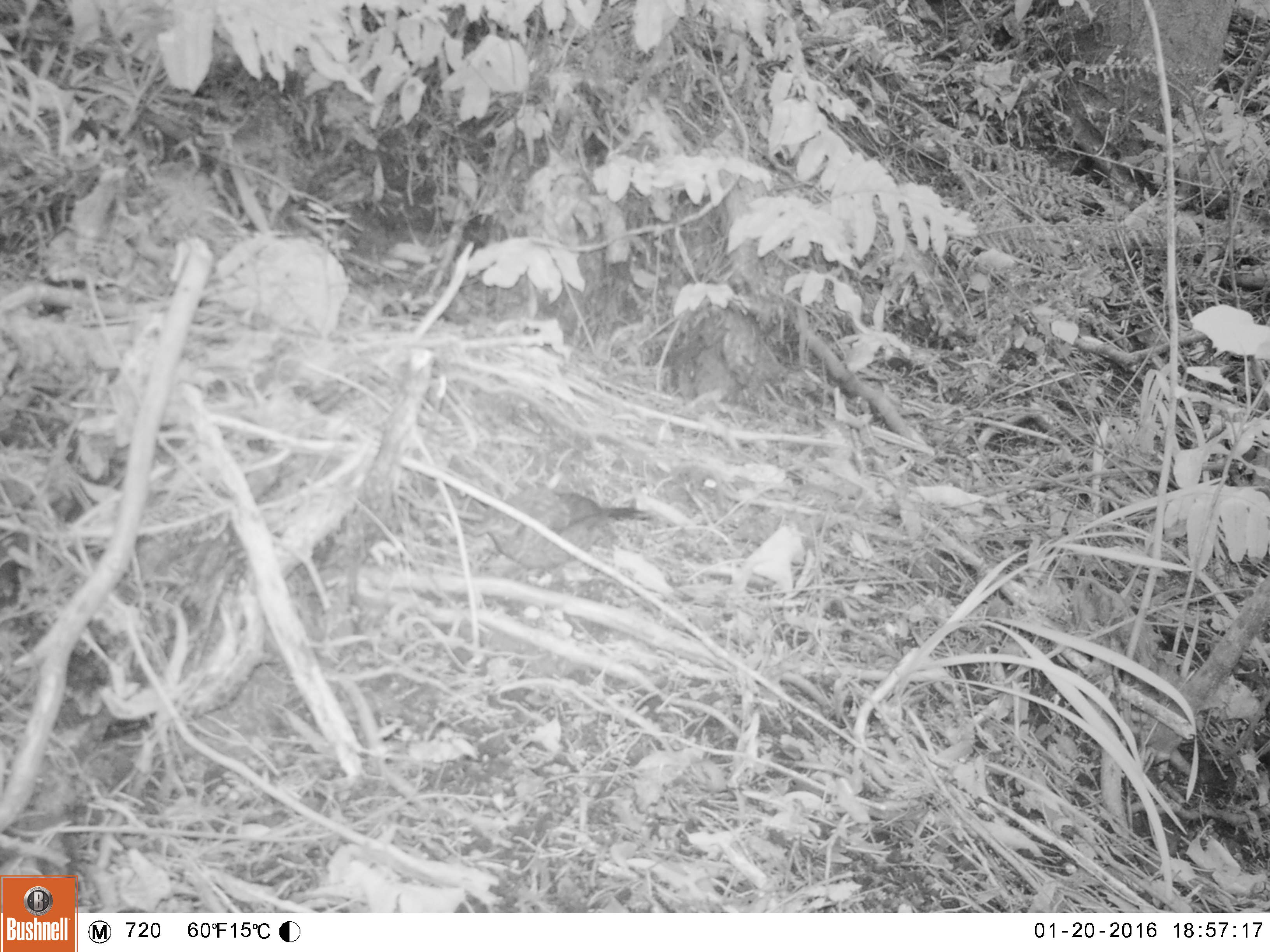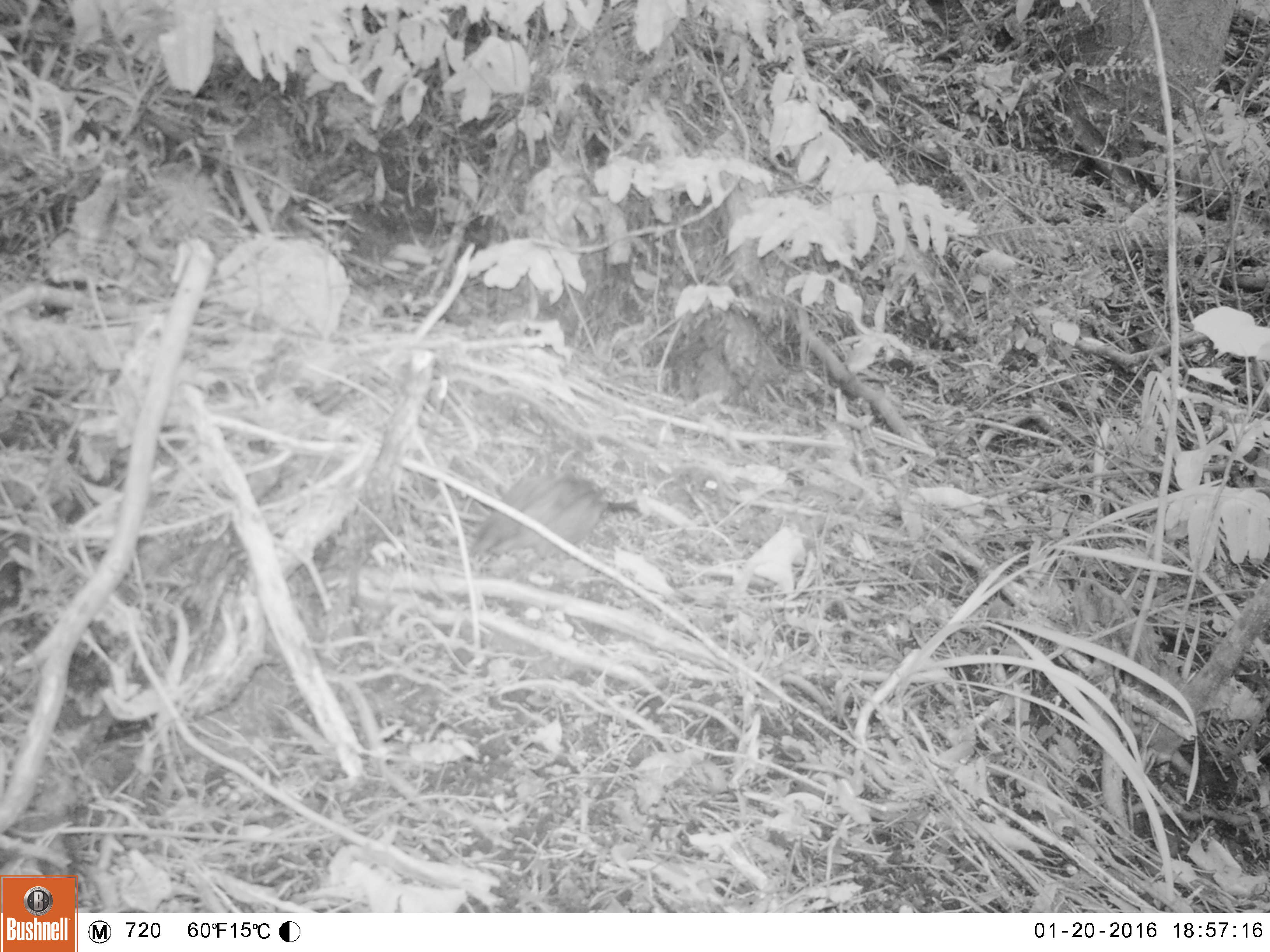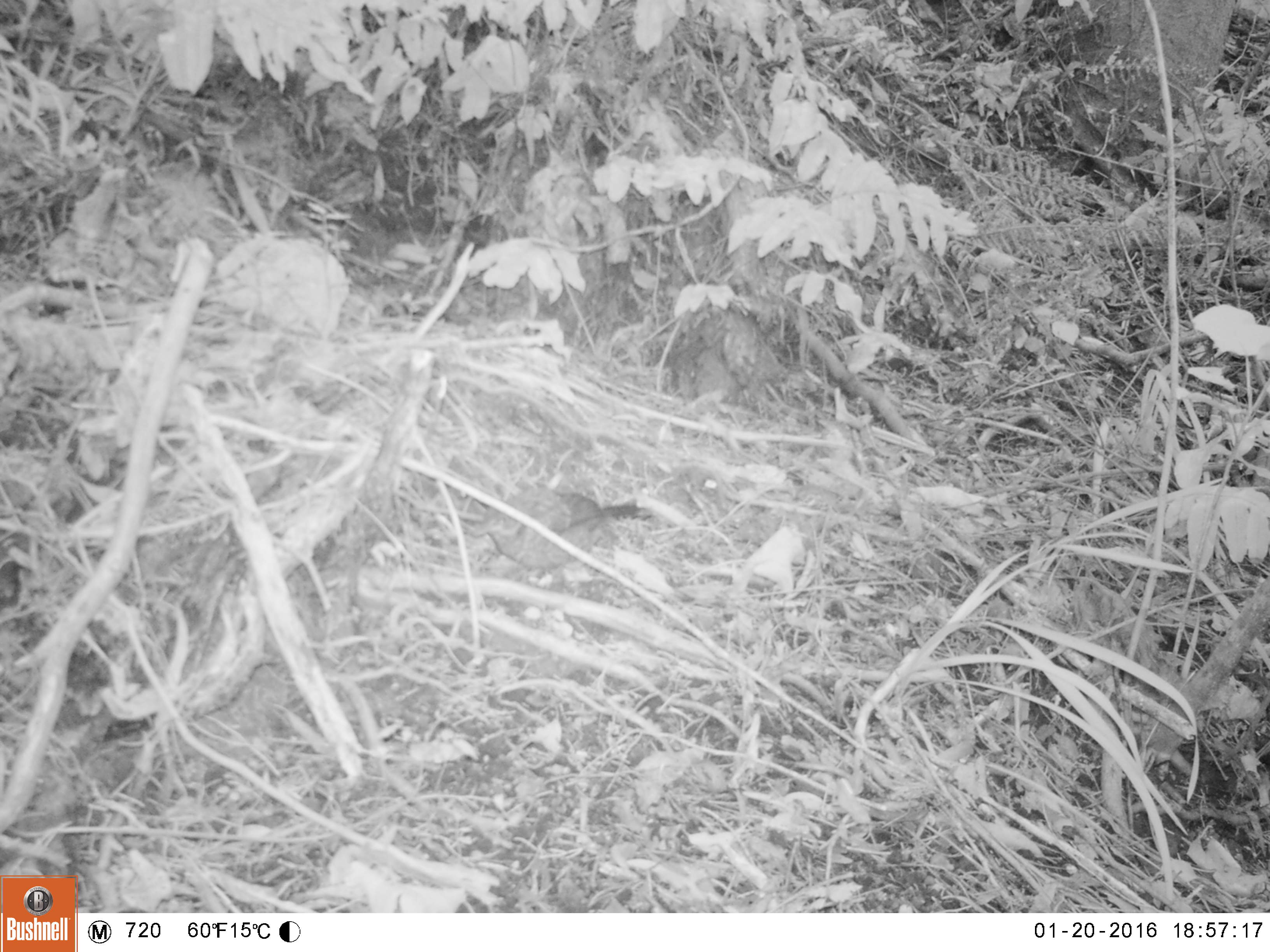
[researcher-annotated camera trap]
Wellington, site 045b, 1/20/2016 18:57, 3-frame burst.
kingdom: Animalia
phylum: Chordata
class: Aves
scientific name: Aves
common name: bird